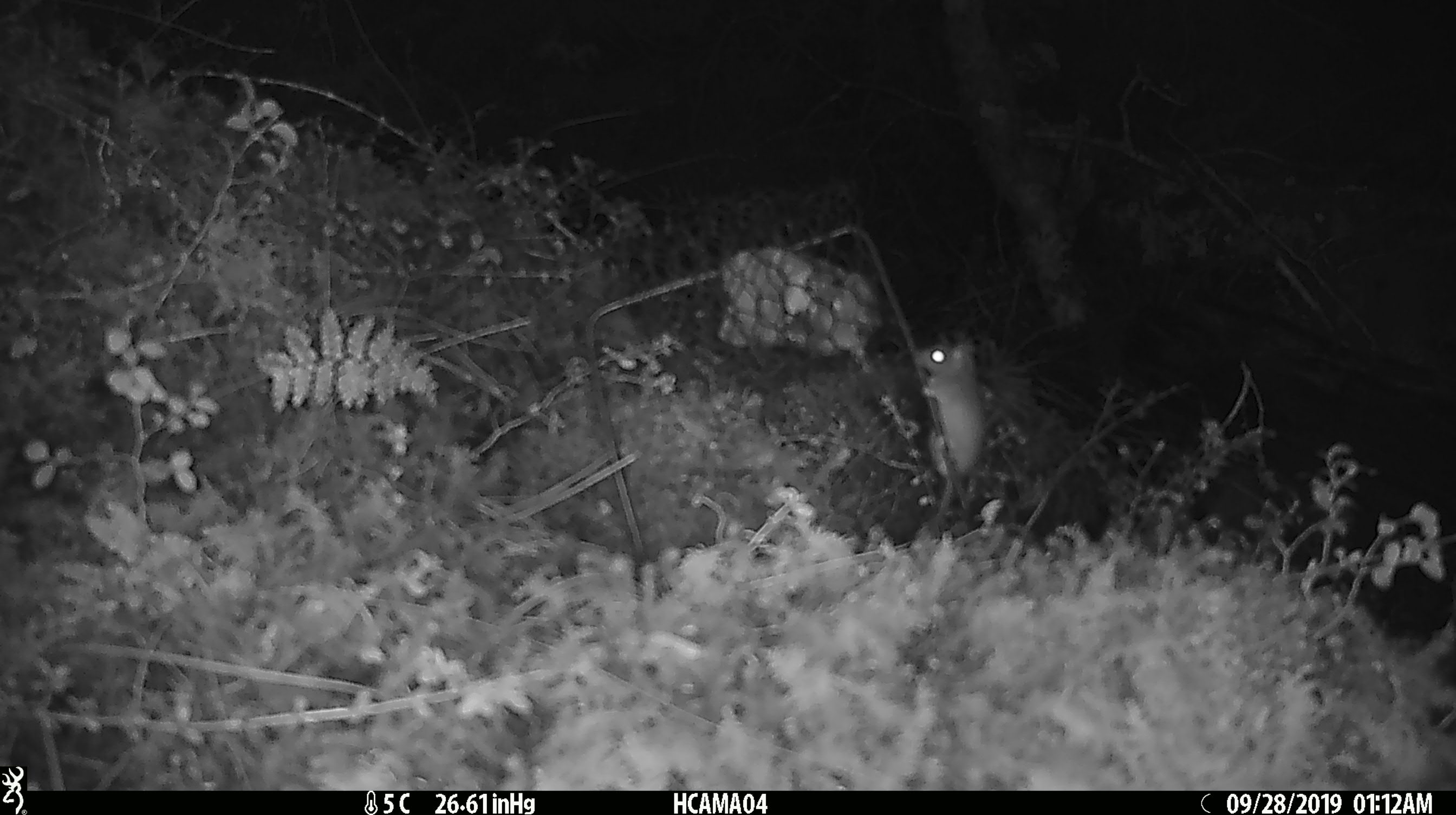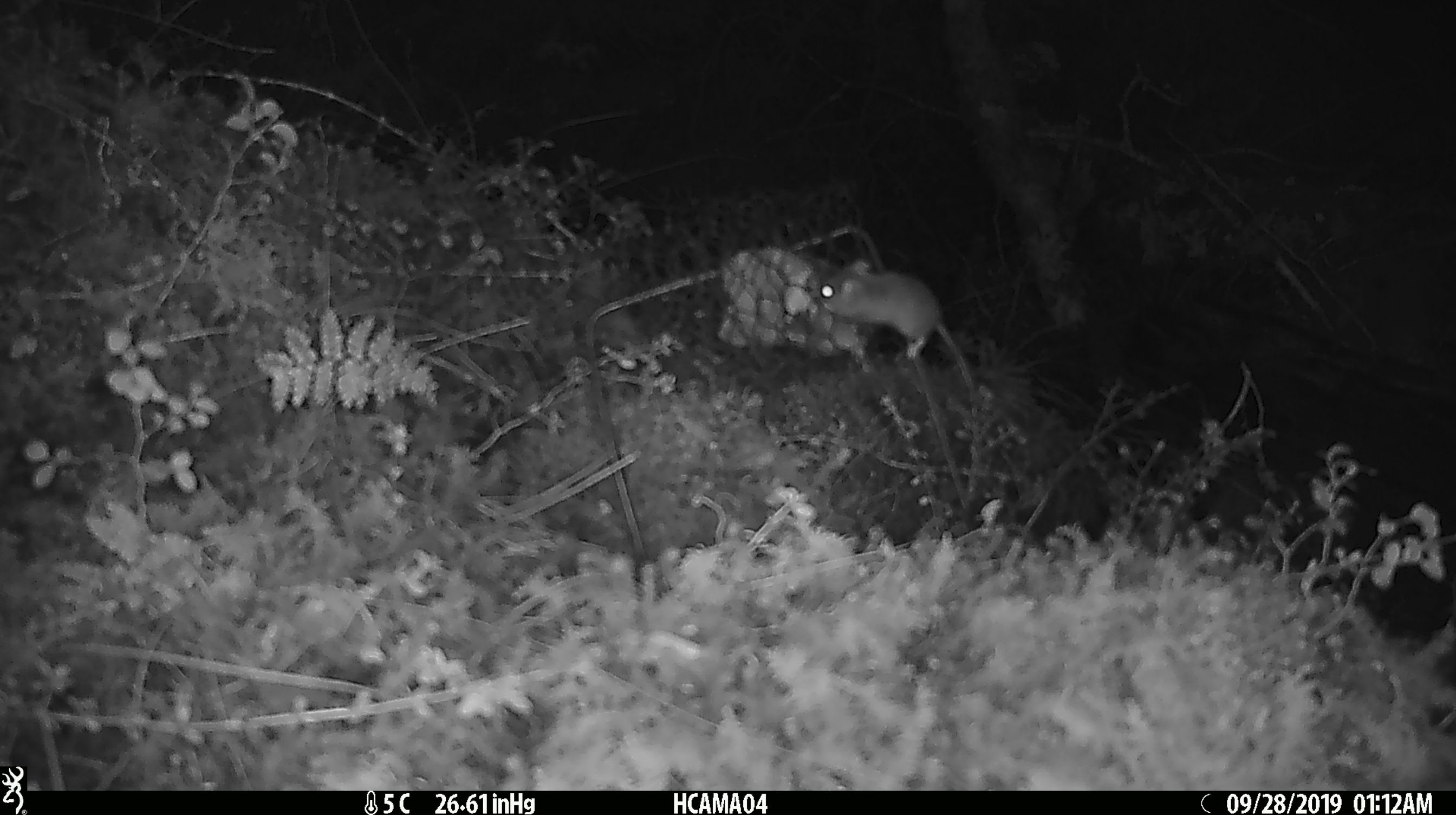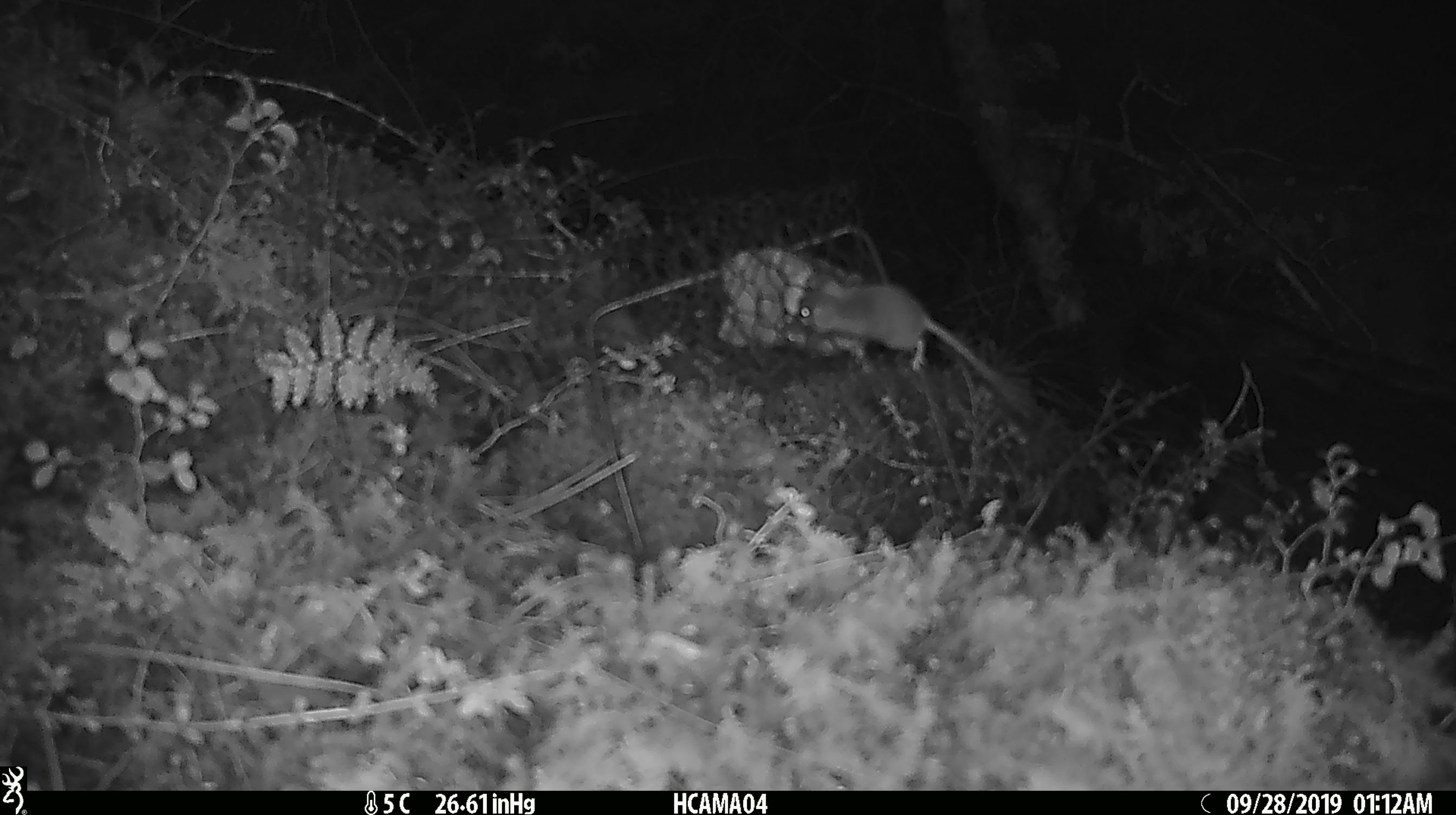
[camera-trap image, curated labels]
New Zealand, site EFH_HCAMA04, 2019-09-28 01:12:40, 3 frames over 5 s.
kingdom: Animalia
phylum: Chordata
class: Mammalia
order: Rodentia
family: Muridae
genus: Mus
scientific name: Mus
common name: mouse